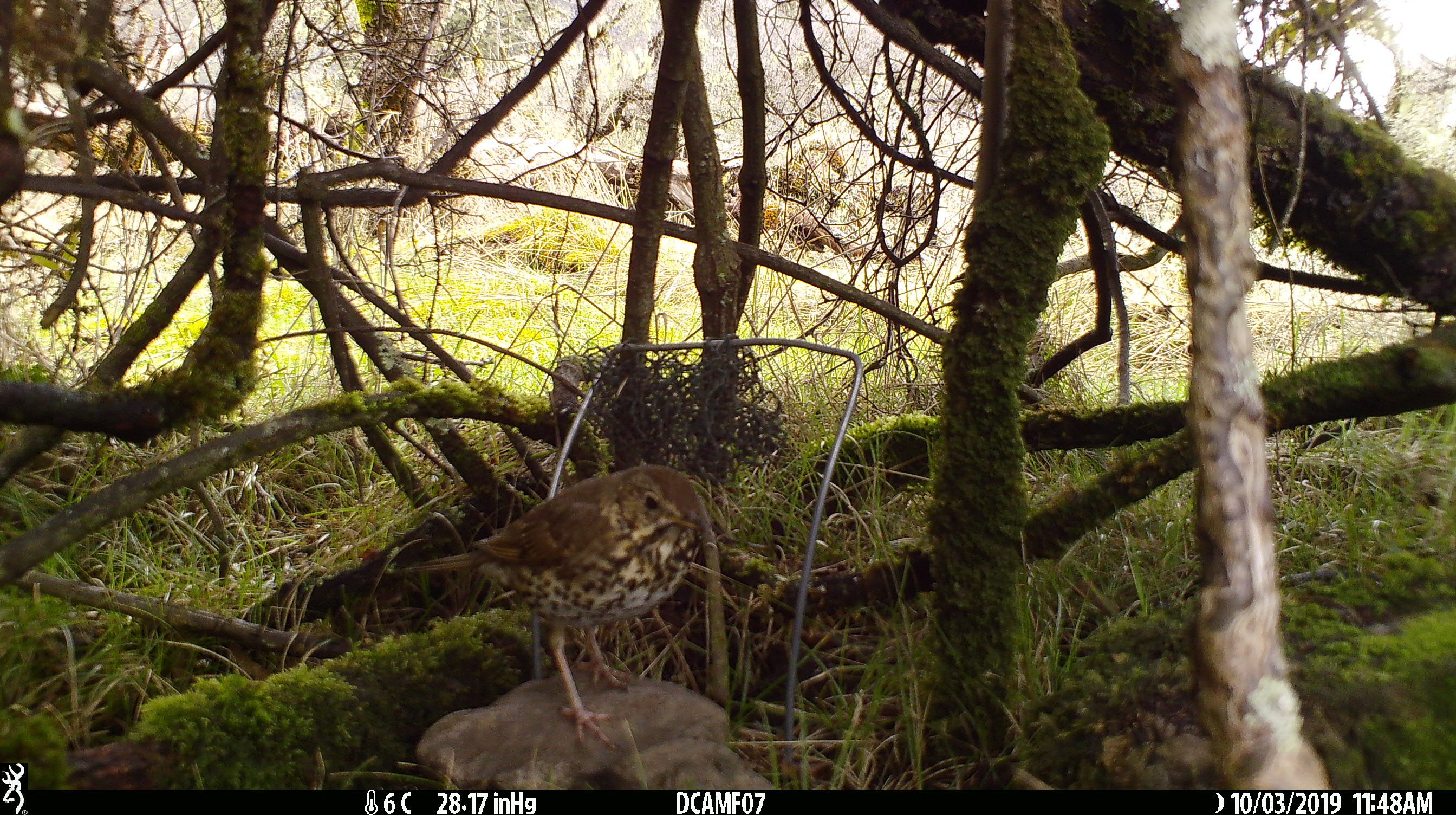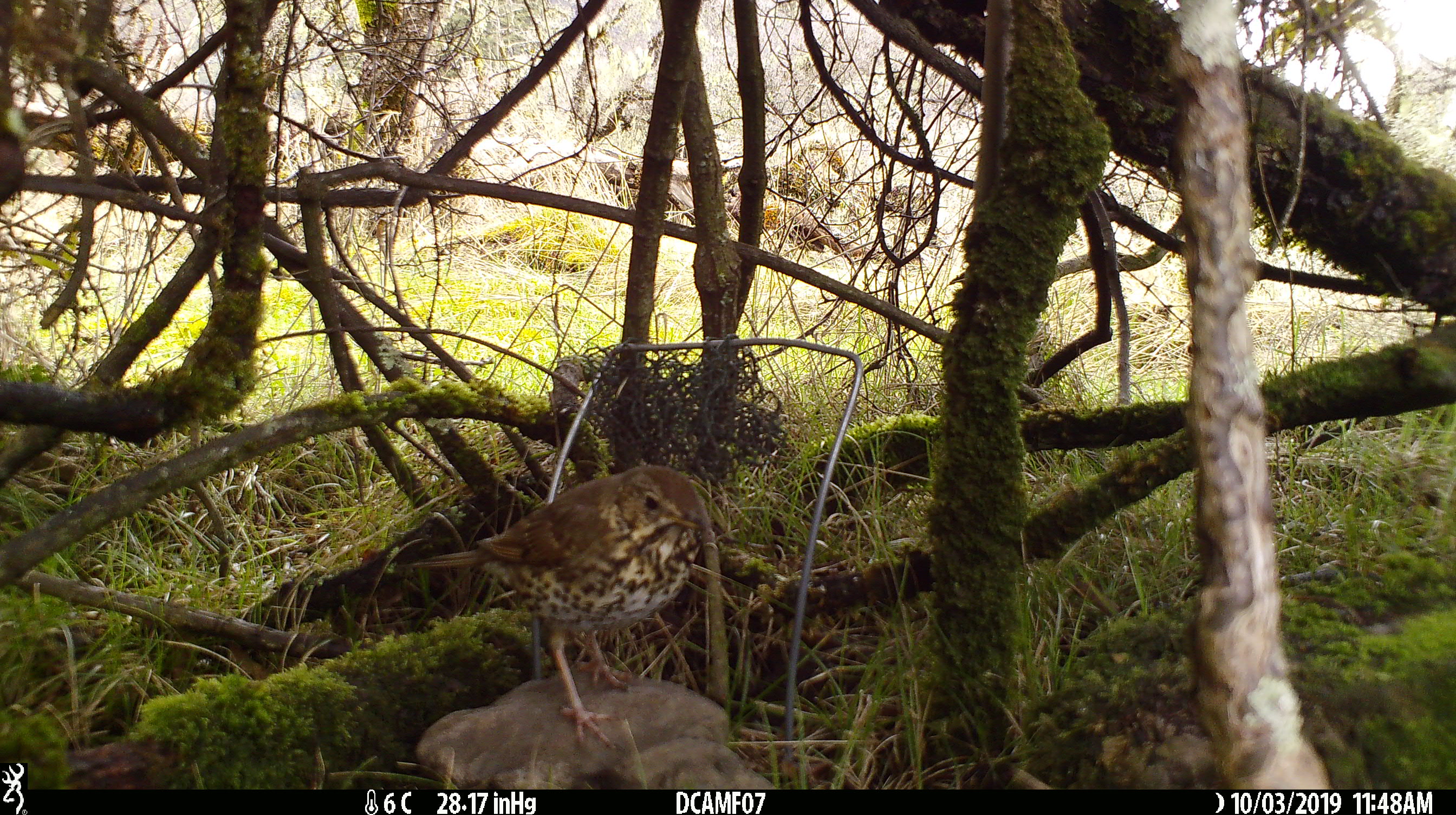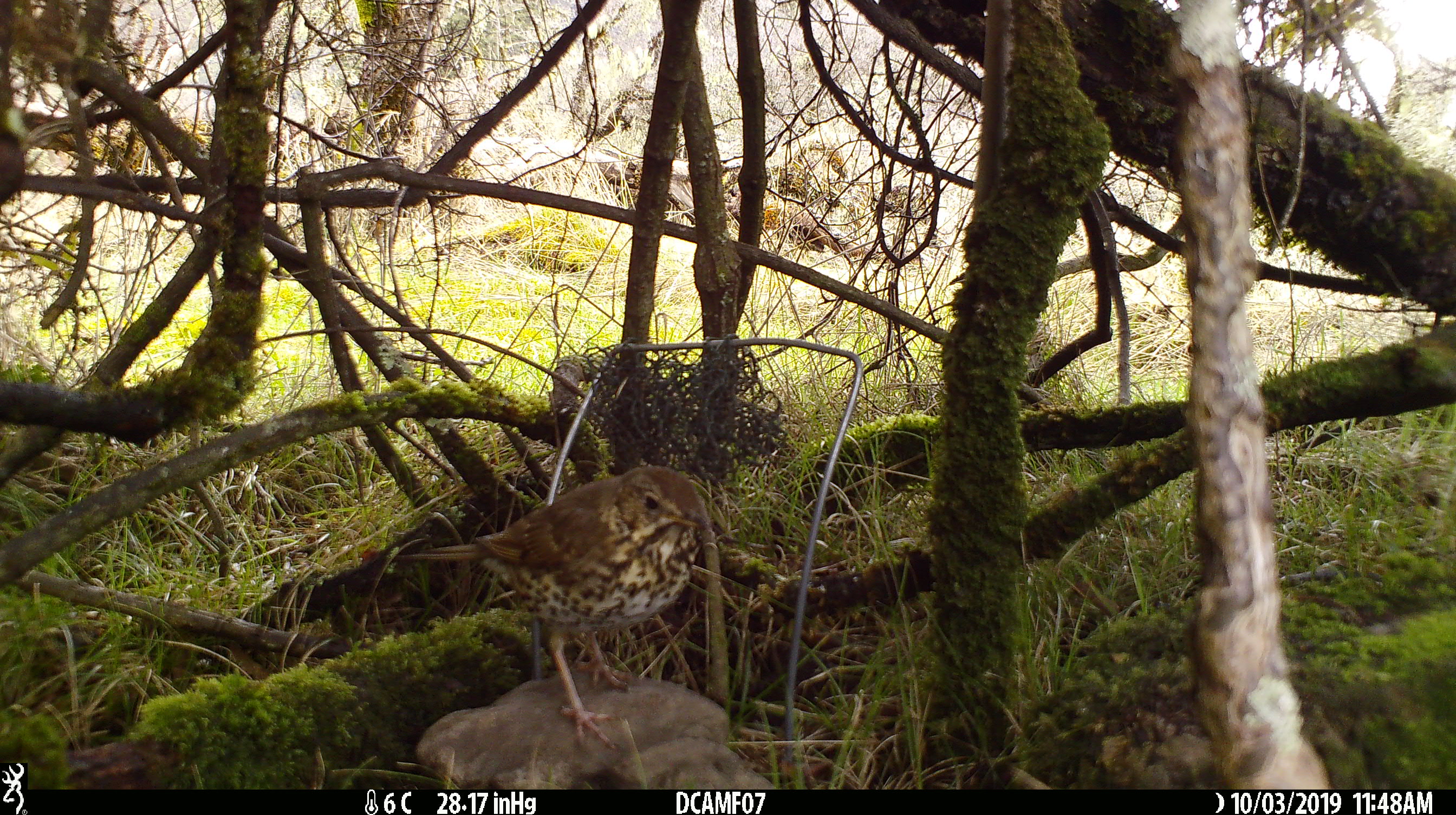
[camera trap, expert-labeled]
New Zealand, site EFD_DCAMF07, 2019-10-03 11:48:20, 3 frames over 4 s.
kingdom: Animalia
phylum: Chordata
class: Aves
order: Passeriformes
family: Turdidae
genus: Turdus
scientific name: Turdus philomelos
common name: song thrush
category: thrush